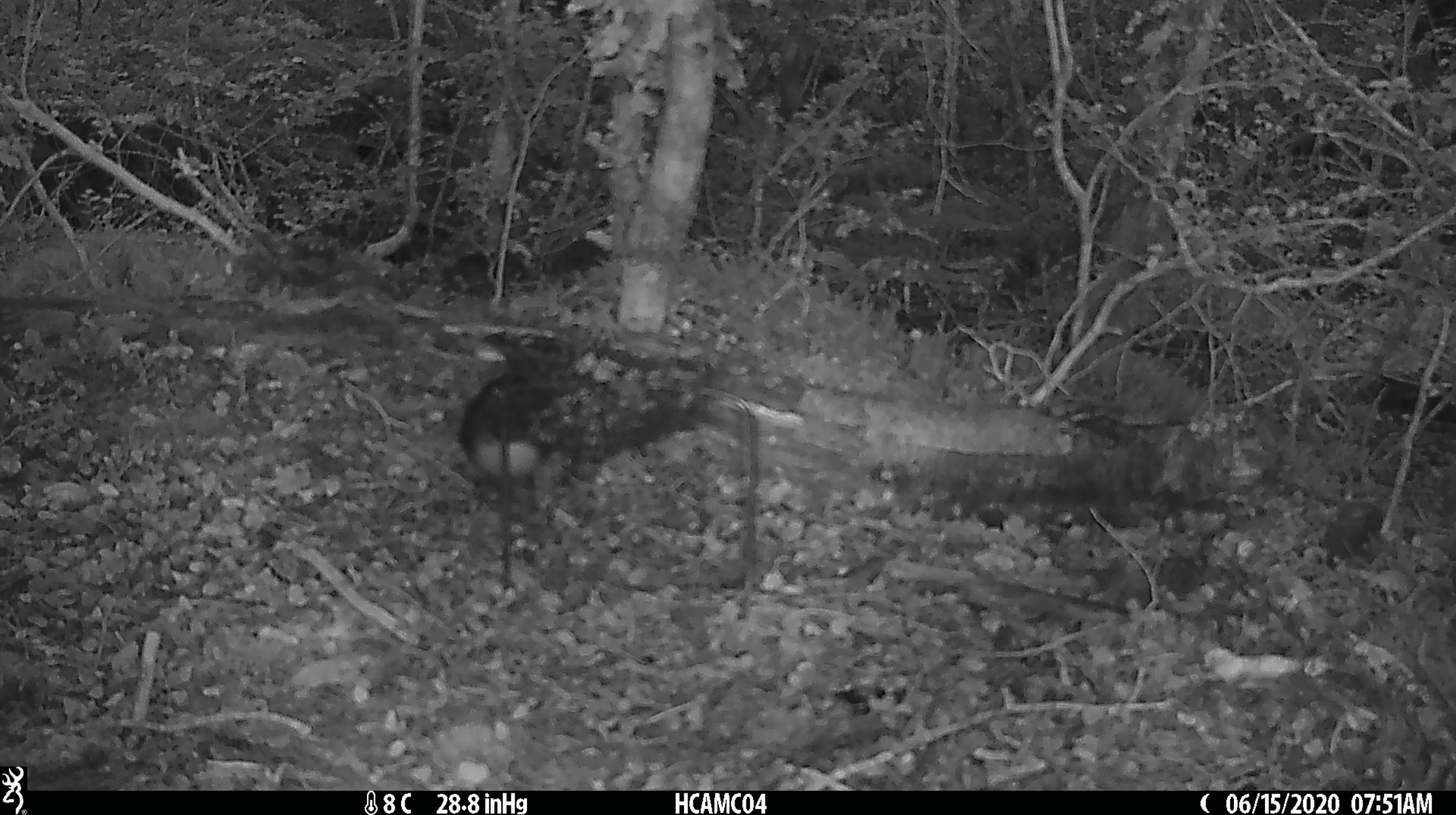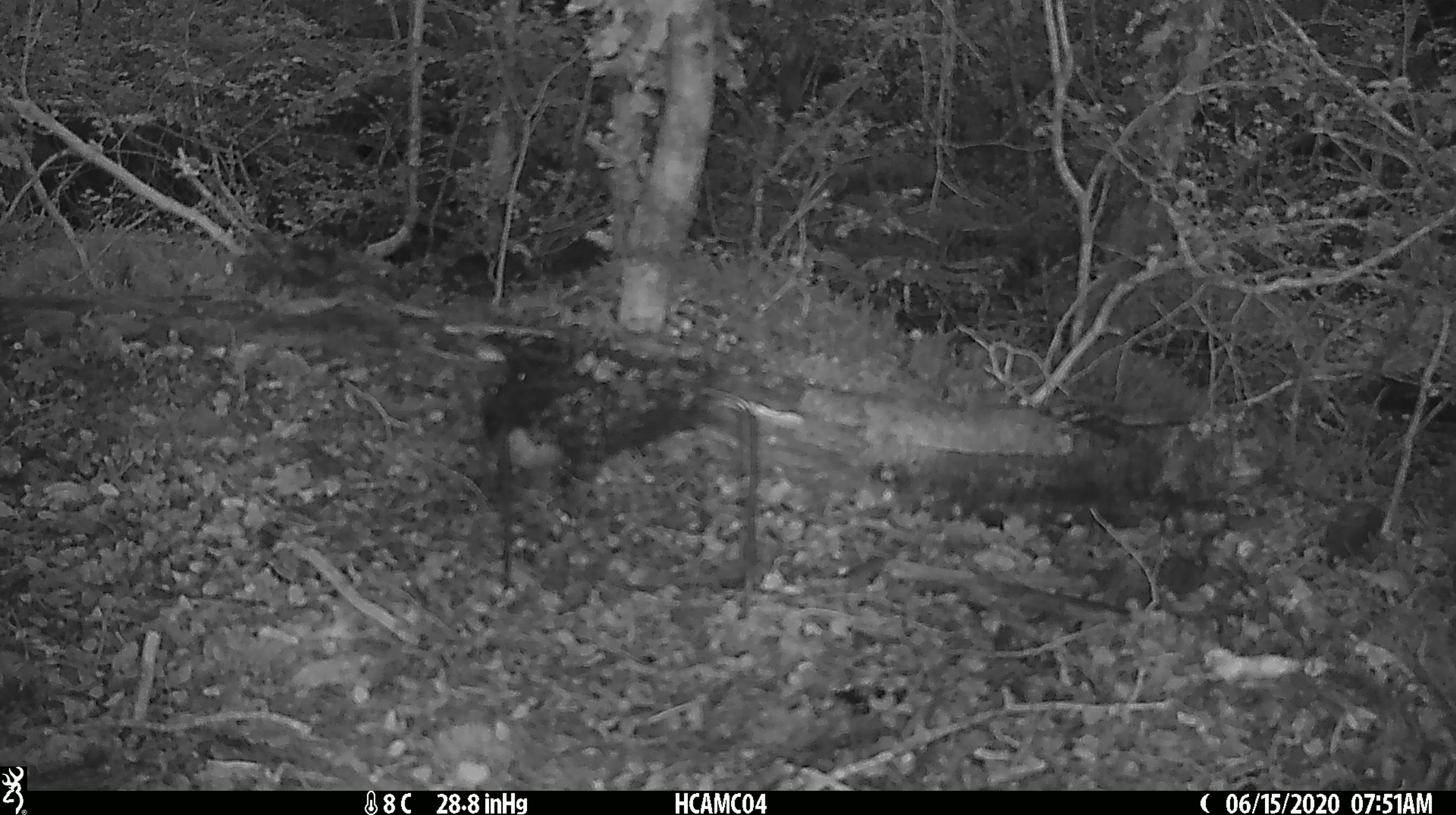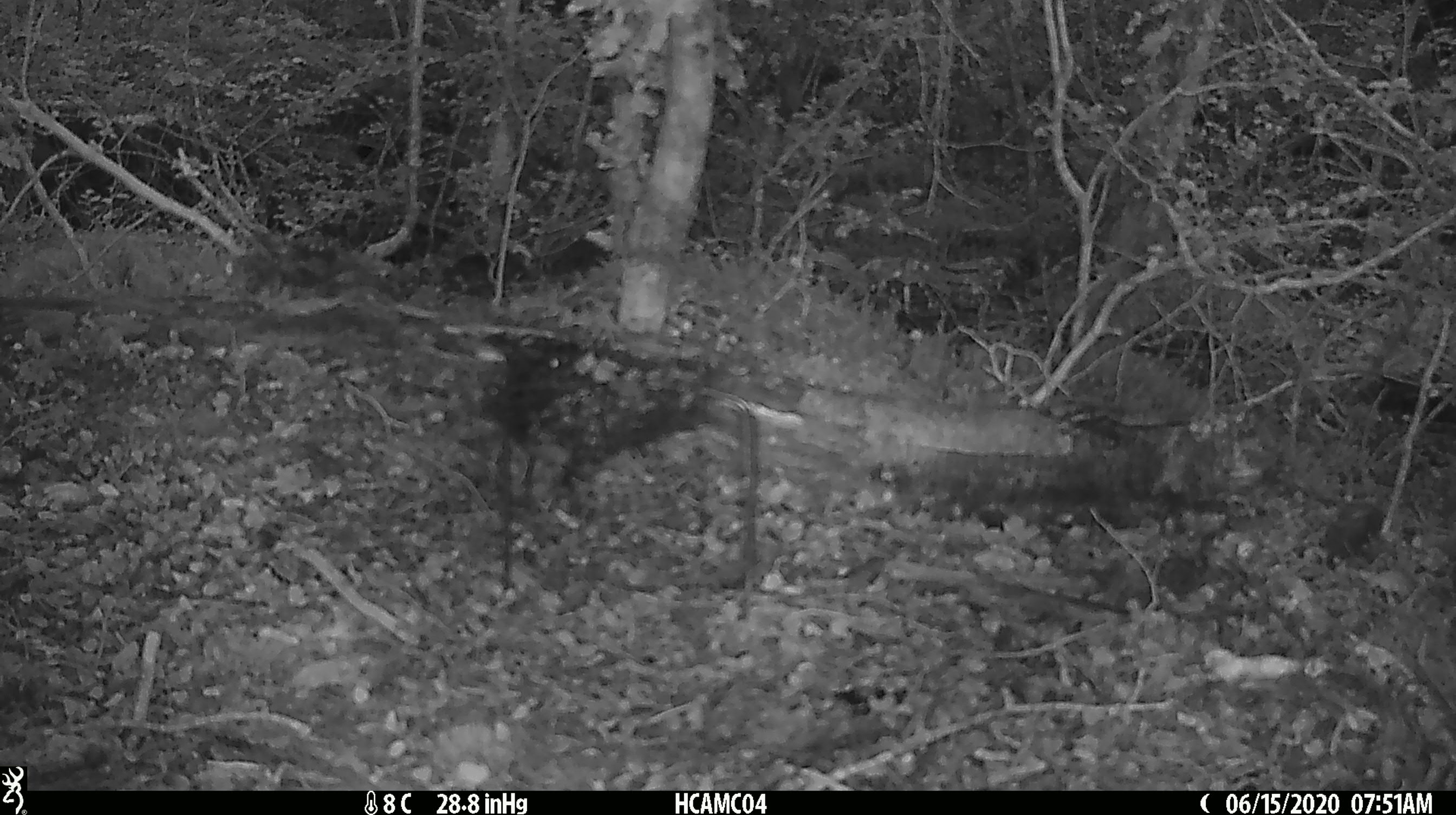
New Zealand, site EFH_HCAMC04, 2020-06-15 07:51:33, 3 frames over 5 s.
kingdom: Animalia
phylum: Chordata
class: Aves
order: Passeriformes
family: Petroicidae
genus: Petroica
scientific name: Petroica australis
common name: new zealand robin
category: robin